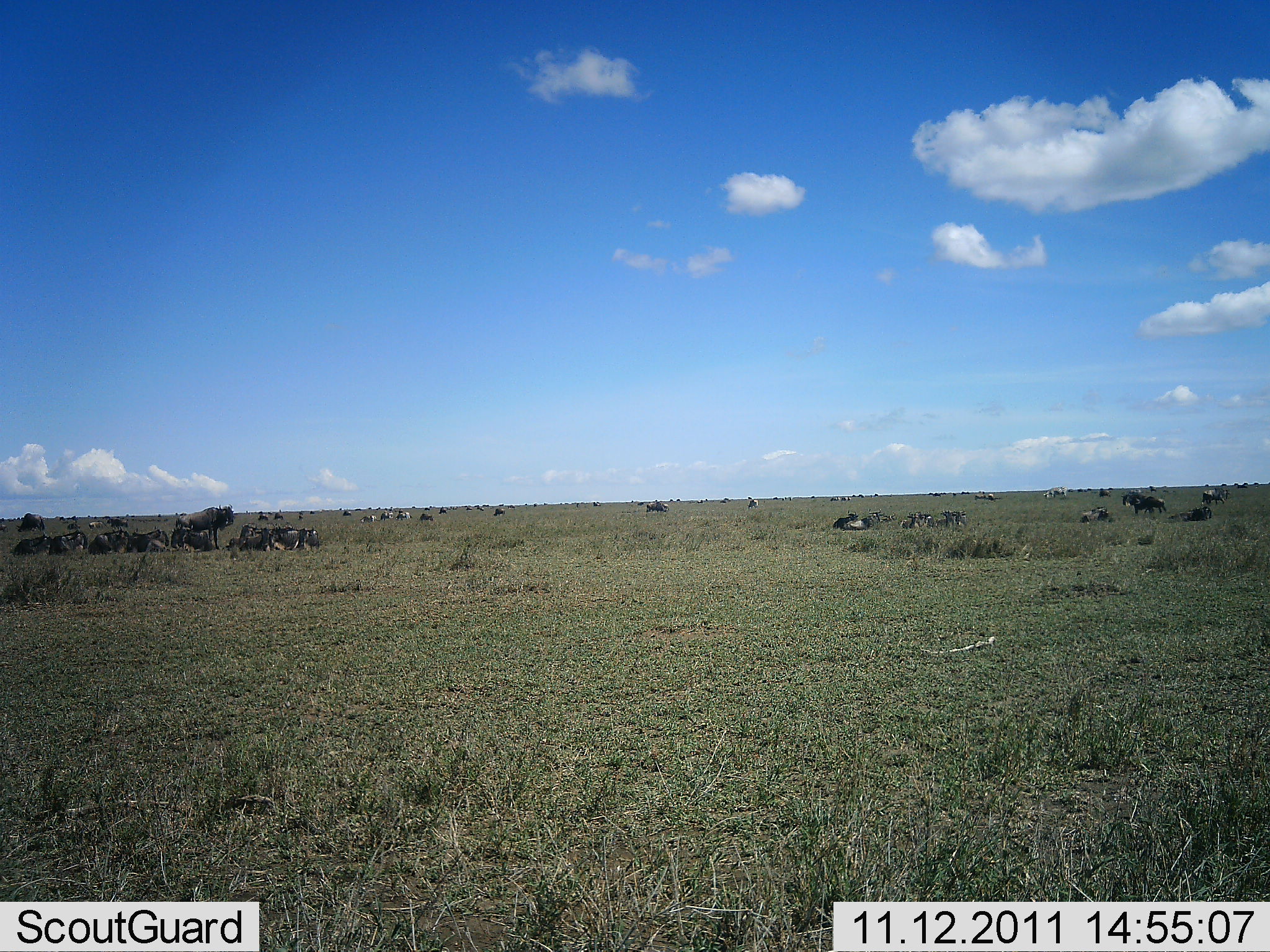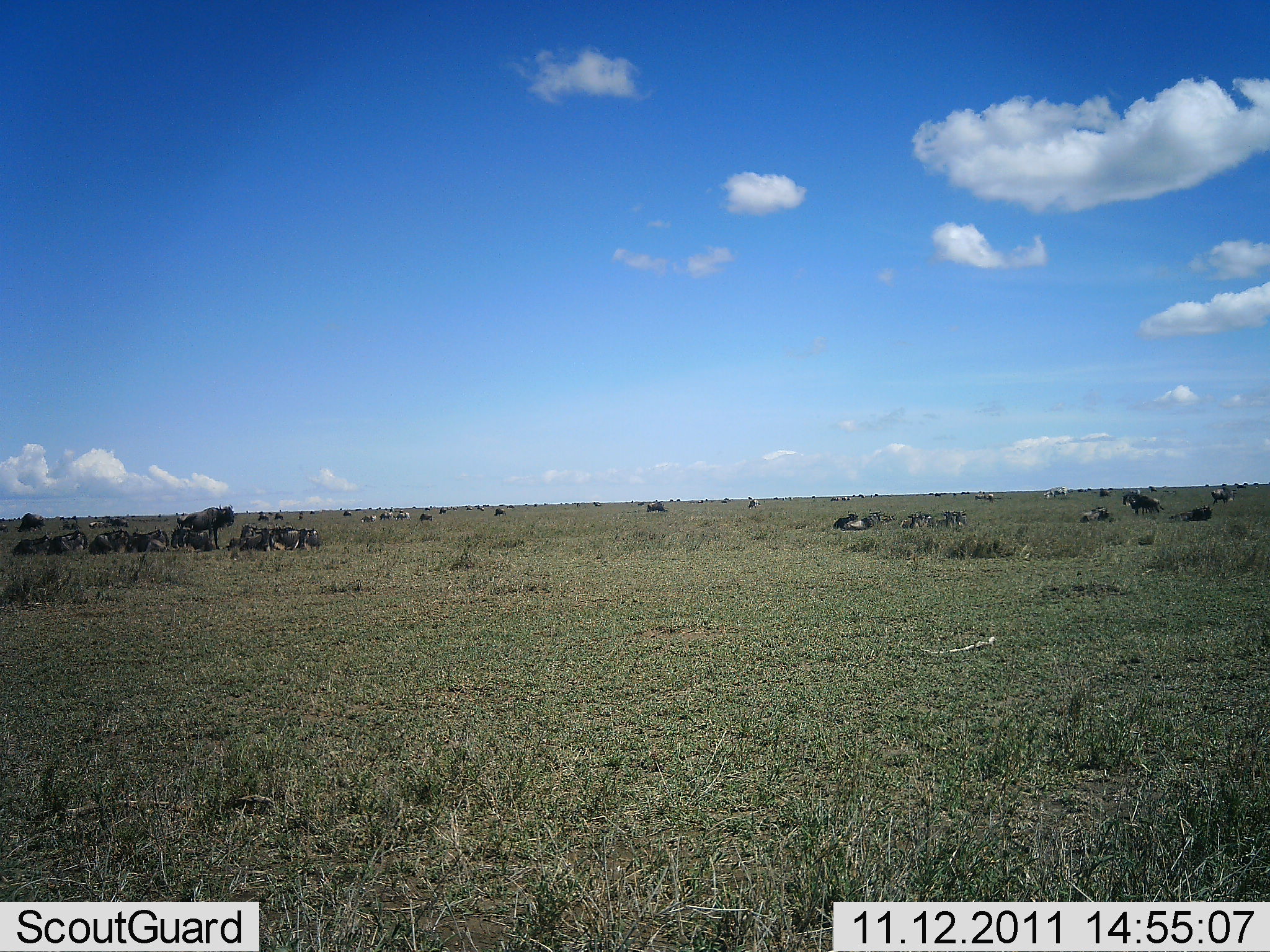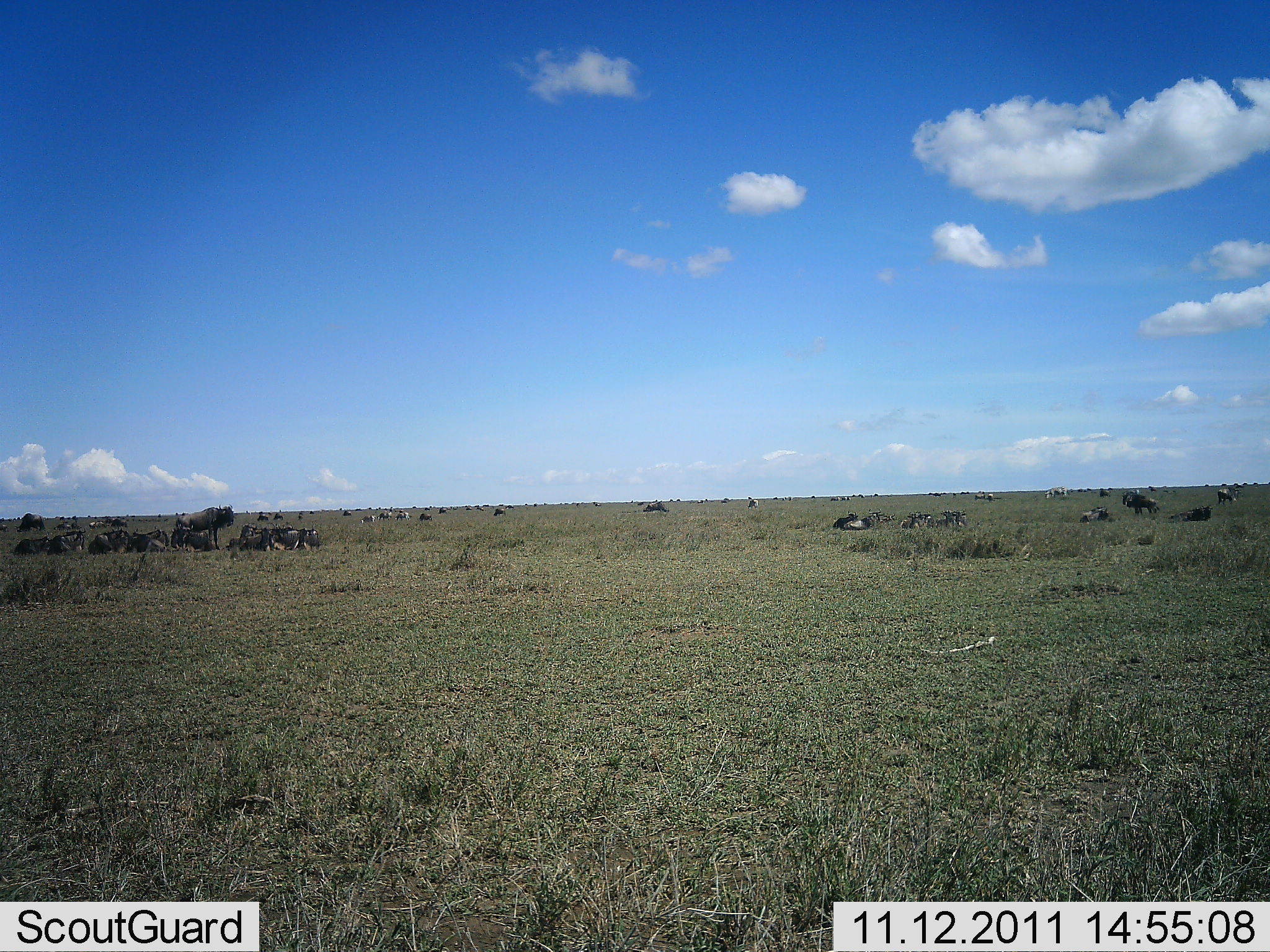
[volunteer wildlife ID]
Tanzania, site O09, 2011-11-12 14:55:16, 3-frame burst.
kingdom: Animalia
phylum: Chordata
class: Mammalia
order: Artiodactyla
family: Bovidae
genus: Connochaetes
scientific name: Connochaetes taurinus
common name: blue wildebeest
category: wildebeest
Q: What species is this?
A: Wildebeest (blue wildebeest) (Connochaetes taurinus).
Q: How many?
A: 11-50.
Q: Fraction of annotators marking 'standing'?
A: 58%.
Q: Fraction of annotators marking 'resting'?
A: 100%.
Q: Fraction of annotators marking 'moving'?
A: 25%.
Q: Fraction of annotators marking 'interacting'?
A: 0%.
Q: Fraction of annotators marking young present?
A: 0%.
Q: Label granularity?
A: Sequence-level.